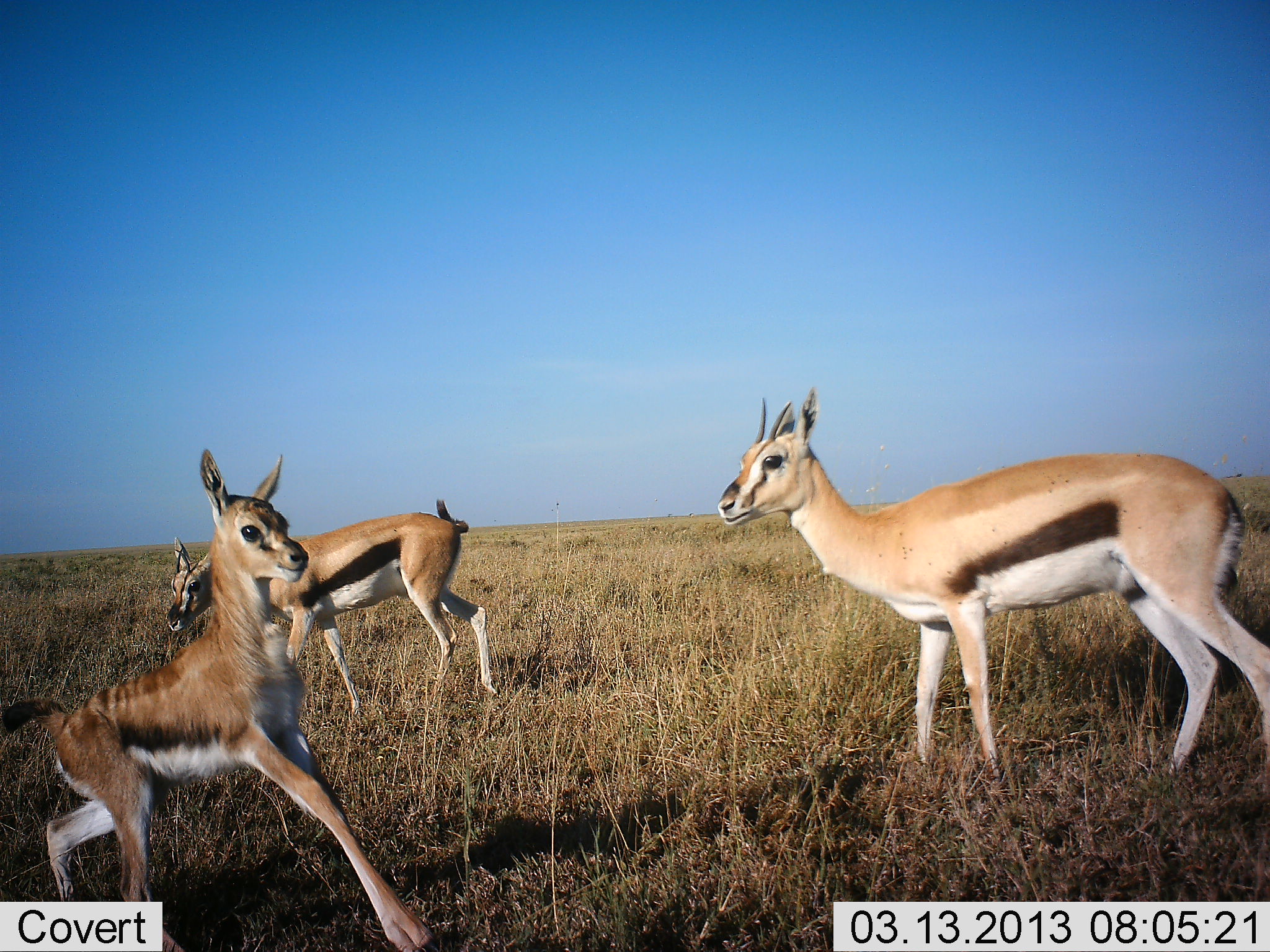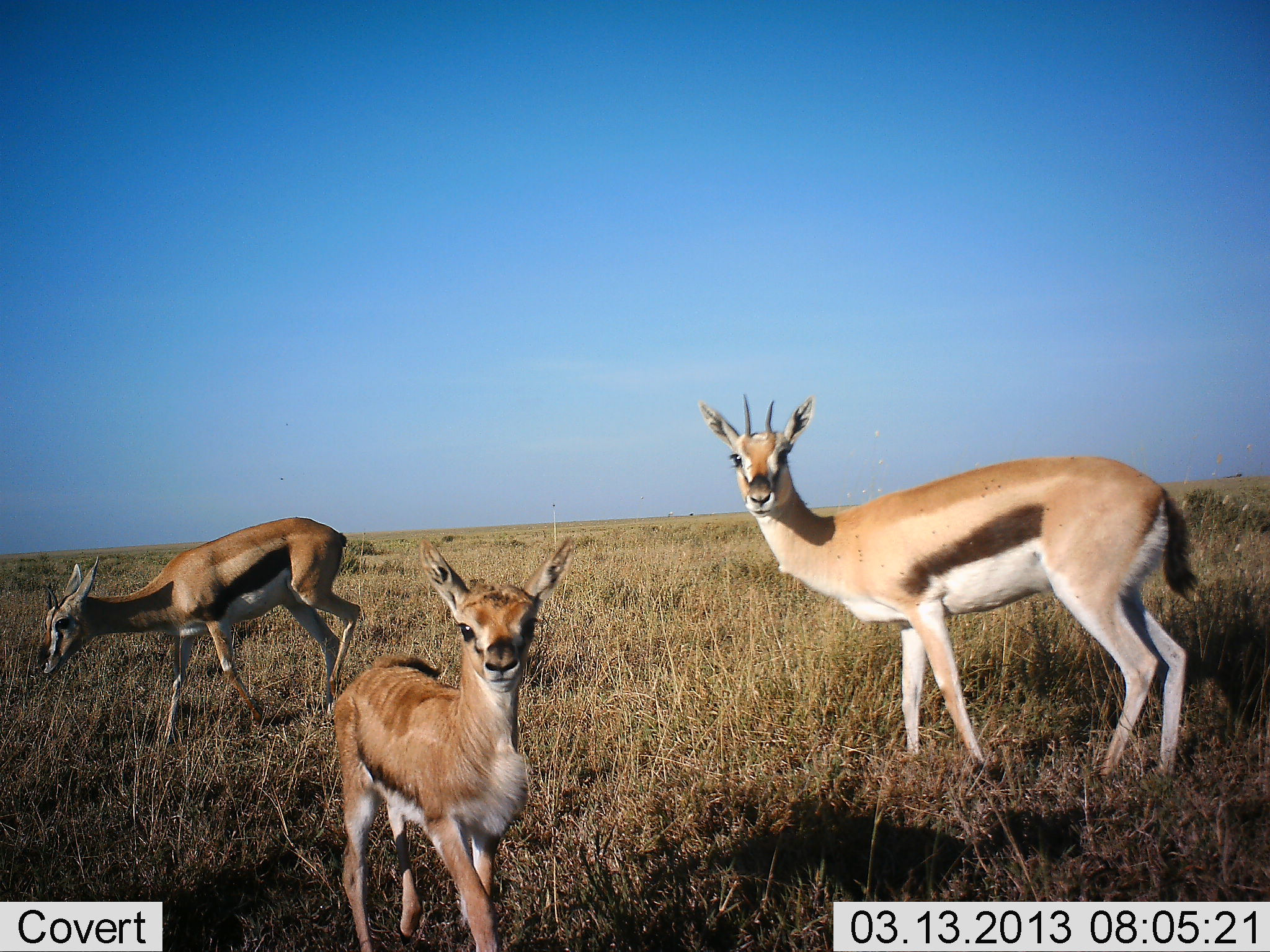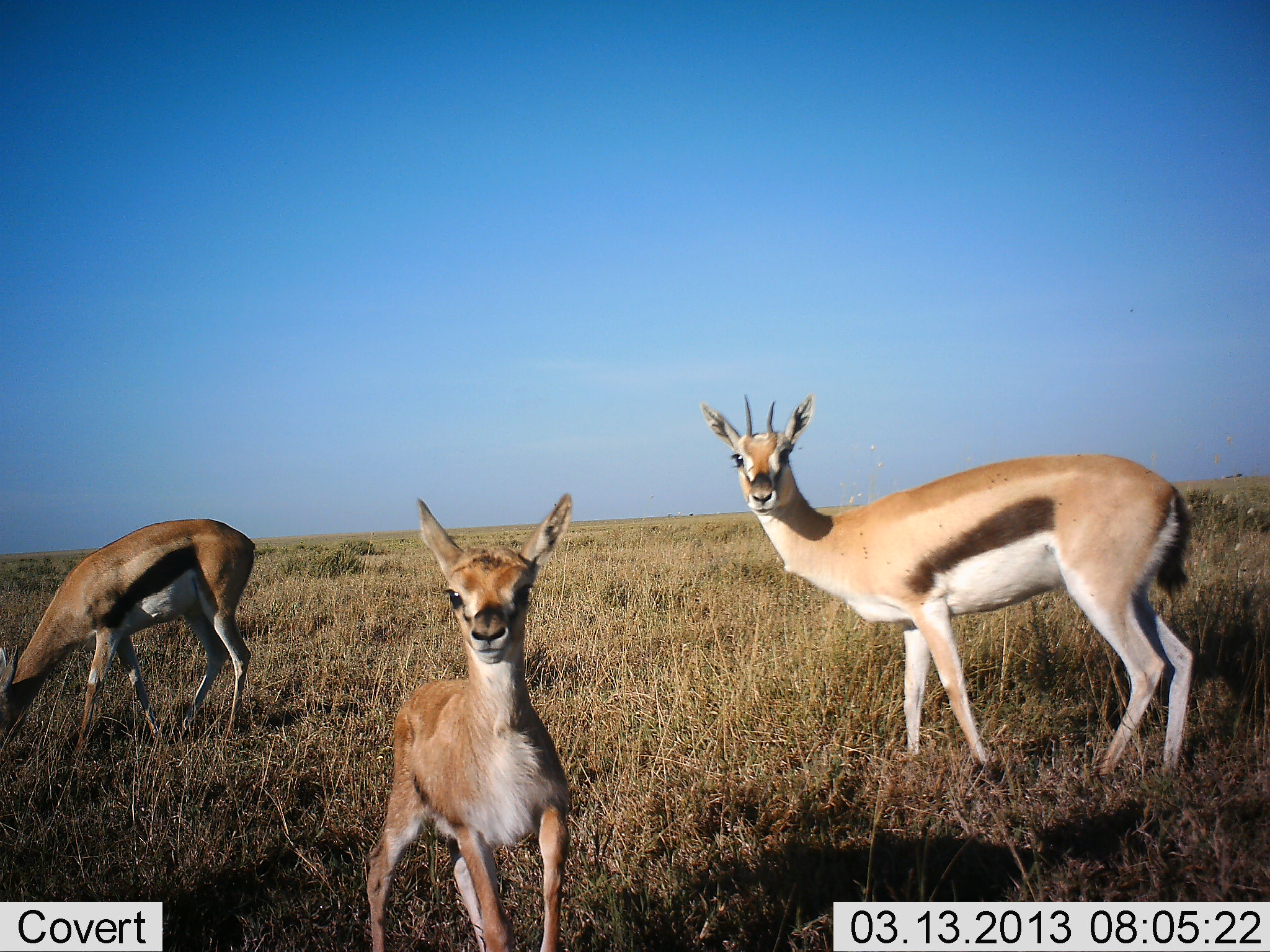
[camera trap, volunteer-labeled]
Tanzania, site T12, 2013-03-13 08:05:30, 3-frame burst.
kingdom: Animalia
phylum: Chordata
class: Mammalia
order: Artiodactyla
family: Bovidae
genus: Eudorcas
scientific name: Eudorcas thomsonii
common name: thomson's gazelle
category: gazellethomsons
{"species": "gazellethomsons (thomson's gazelle) (Eudorcas thomsonii)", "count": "3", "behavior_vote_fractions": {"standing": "66%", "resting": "5%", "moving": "58%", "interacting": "11%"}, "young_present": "71%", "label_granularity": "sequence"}